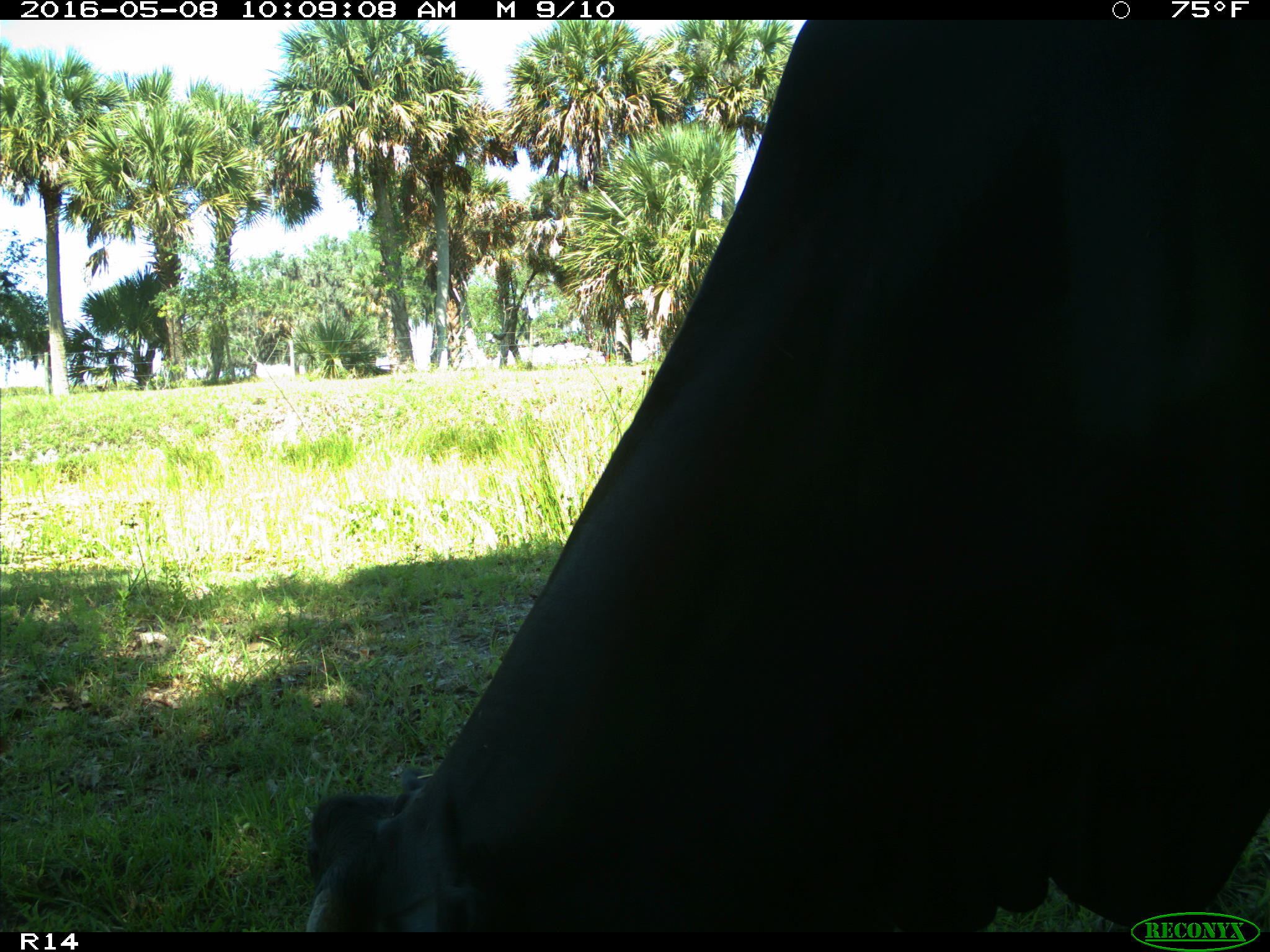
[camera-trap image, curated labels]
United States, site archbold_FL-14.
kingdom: Animalia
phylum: Chordata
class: Mammalia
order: Artiodactyla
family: Bovidae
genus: Bos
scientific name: Bos taurus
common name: domestic cow